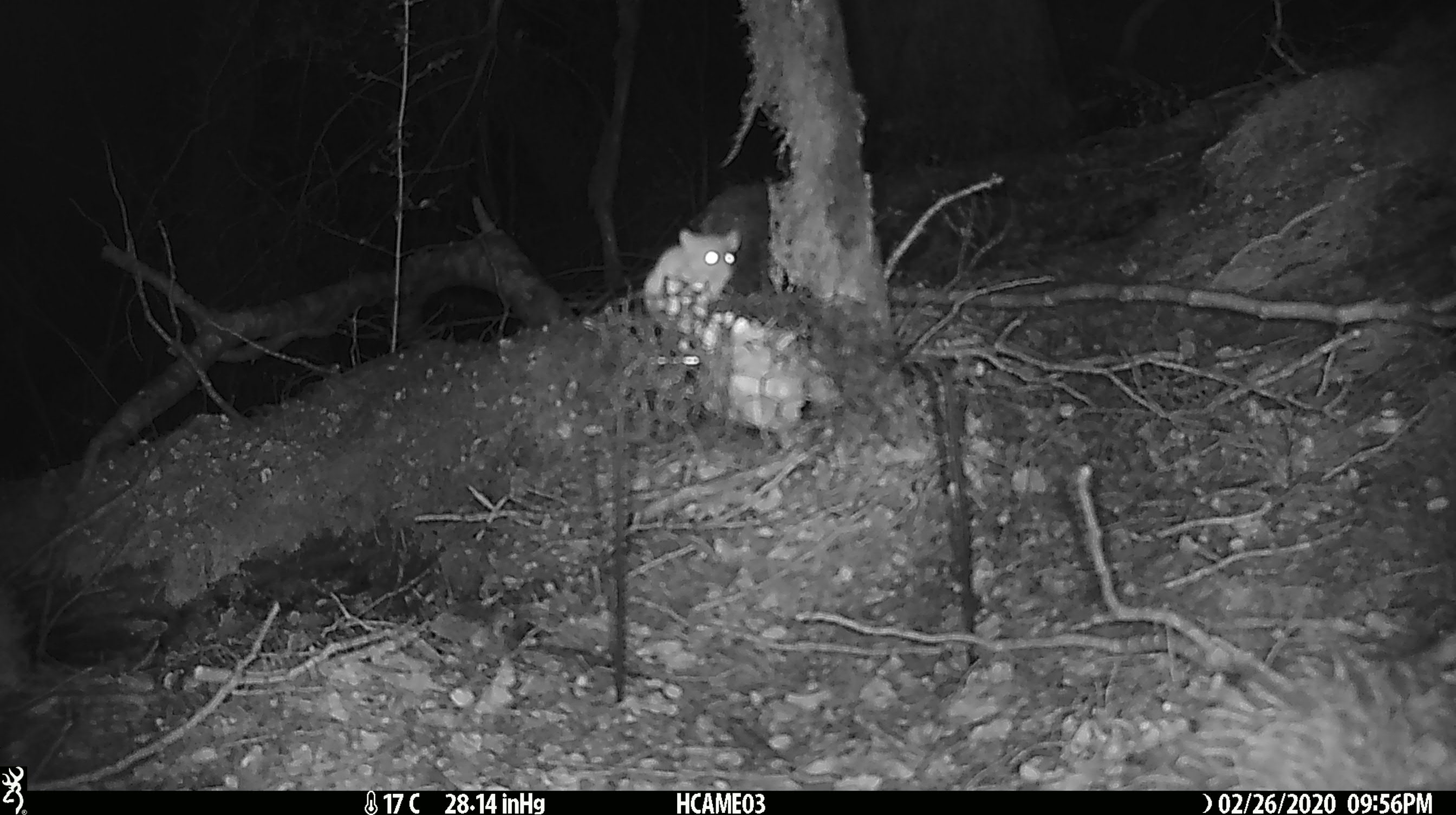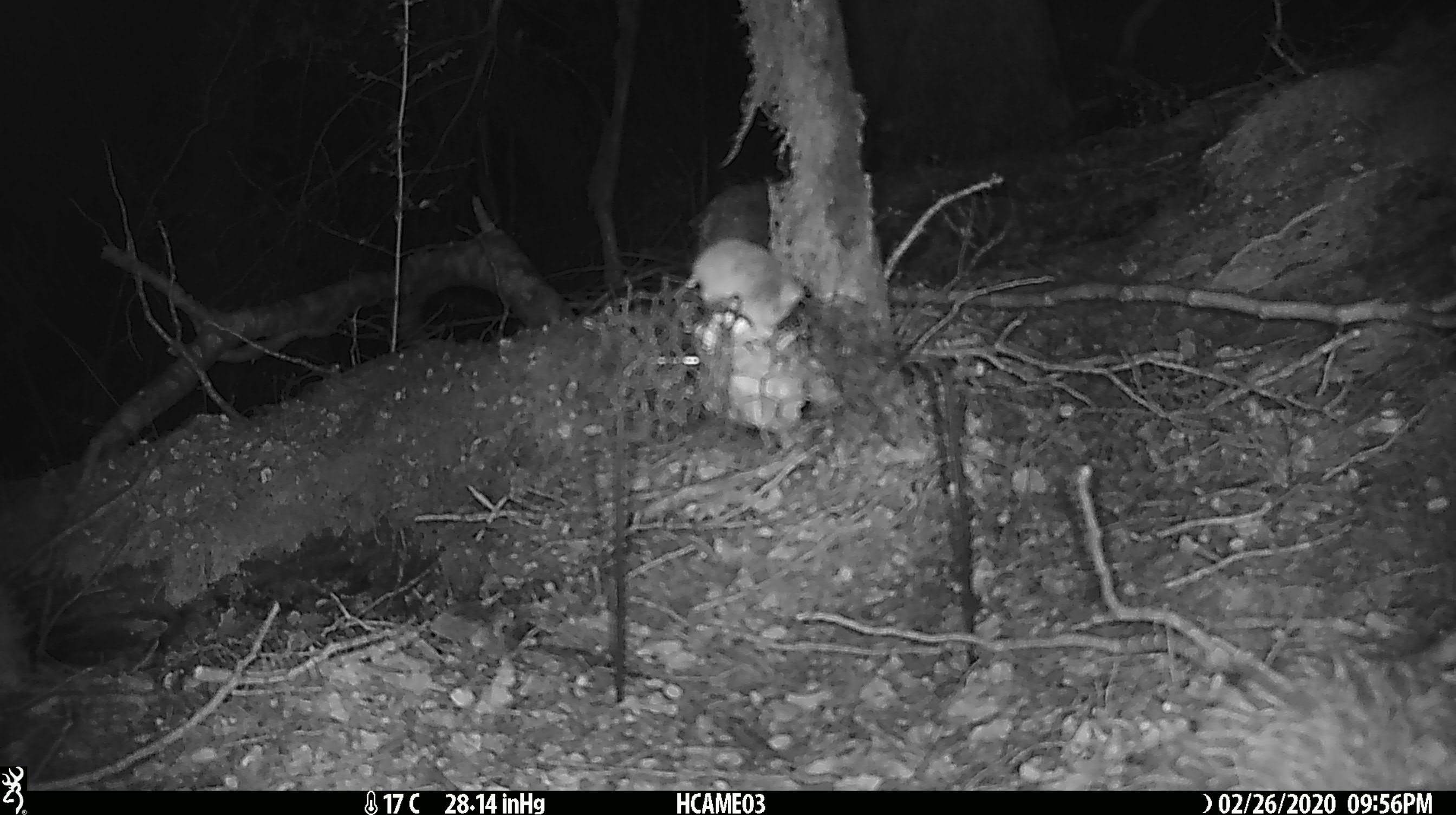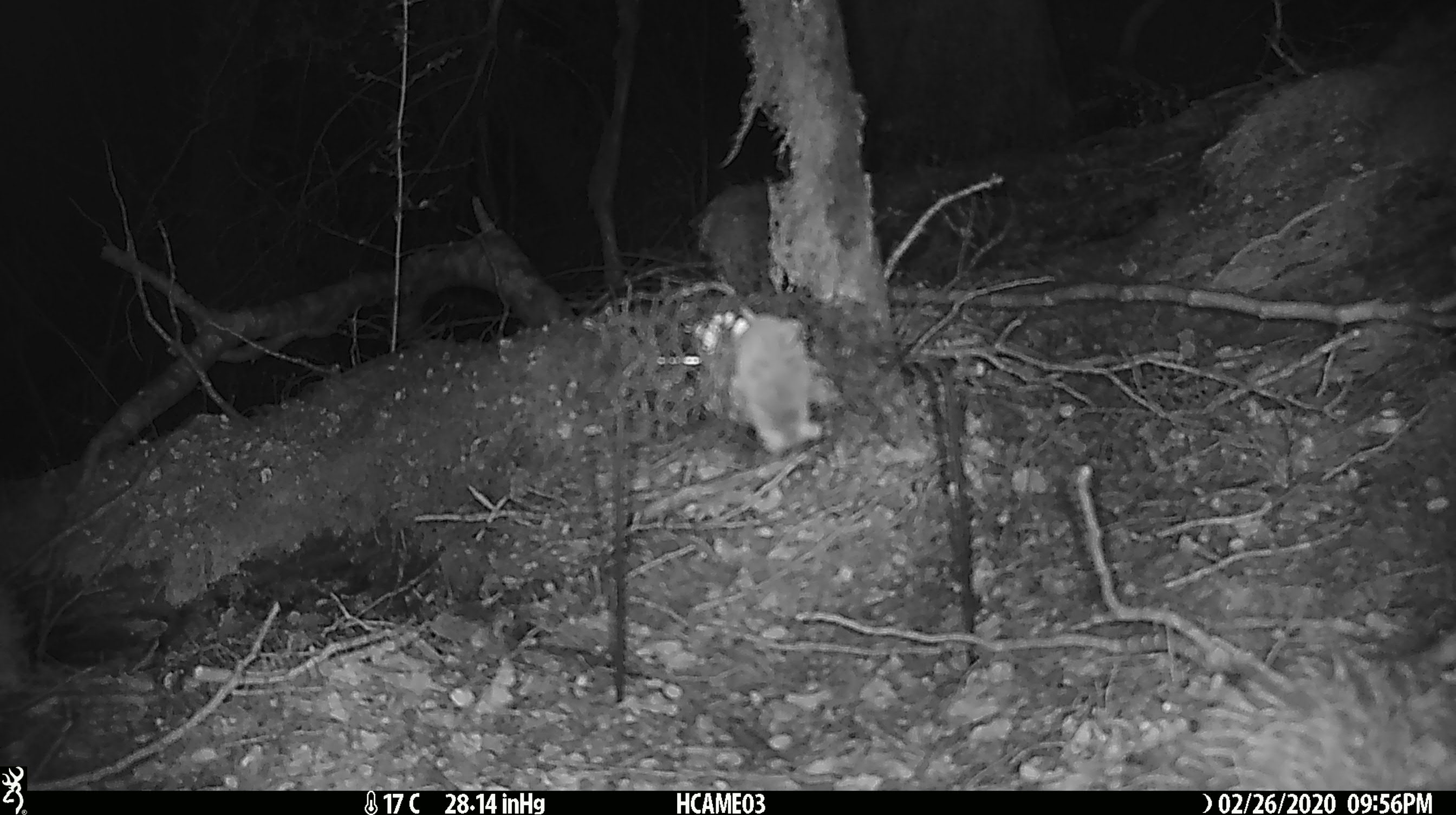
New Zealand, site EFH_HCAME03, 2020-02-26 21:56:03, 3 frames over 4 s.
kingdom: Animalia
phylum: Chordata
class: Mammalia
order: Rodentia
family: Muridae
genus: Mus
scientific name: Mus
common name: mouse